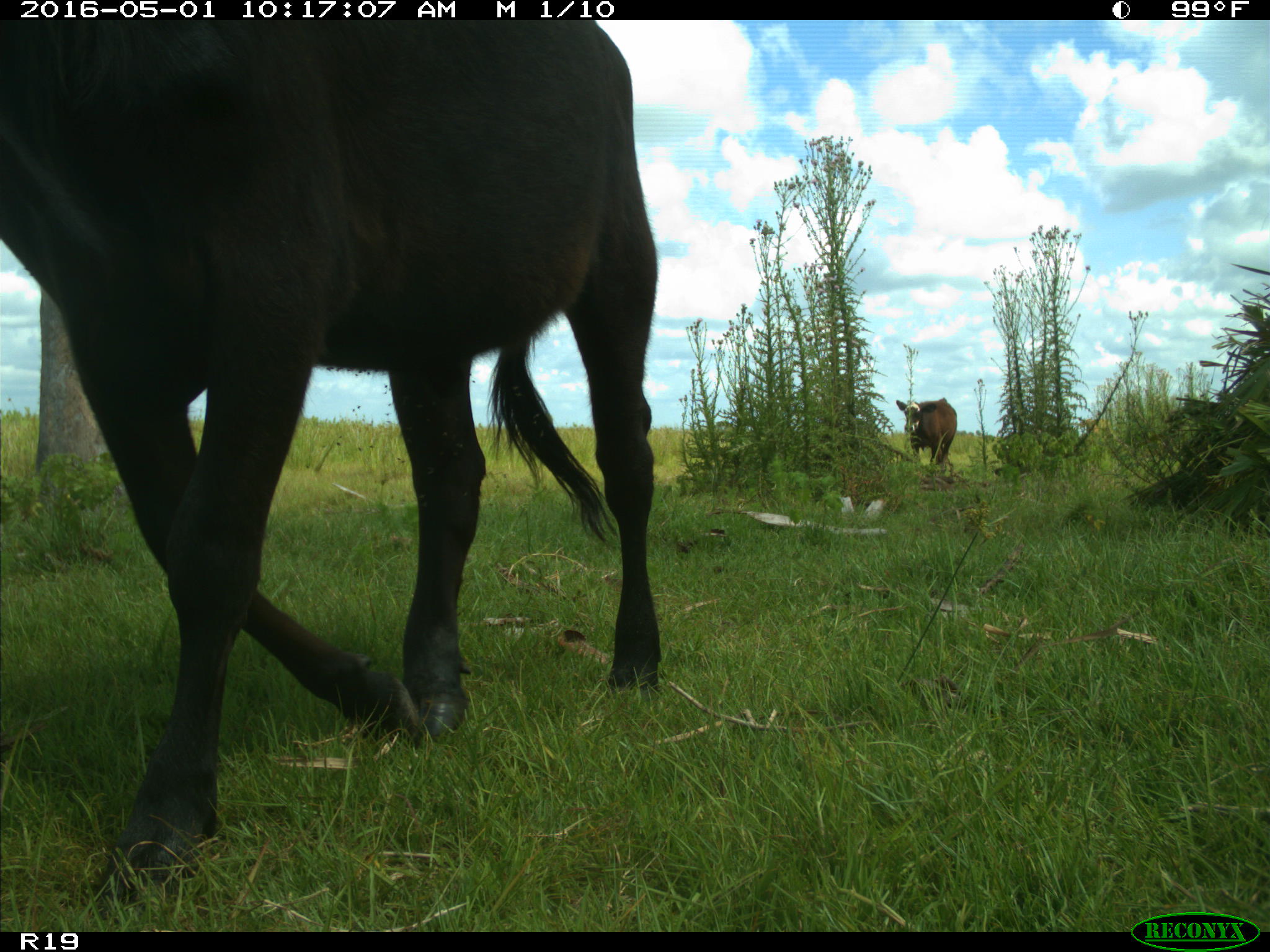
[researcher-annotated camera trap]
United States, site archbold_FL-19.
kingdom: Animalia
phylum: Chordata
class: Mammalia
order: Artiodactyla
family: Bovidae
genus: Bos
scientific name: Bos taurus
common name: domestic cow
Bos taurus (domestic cow).